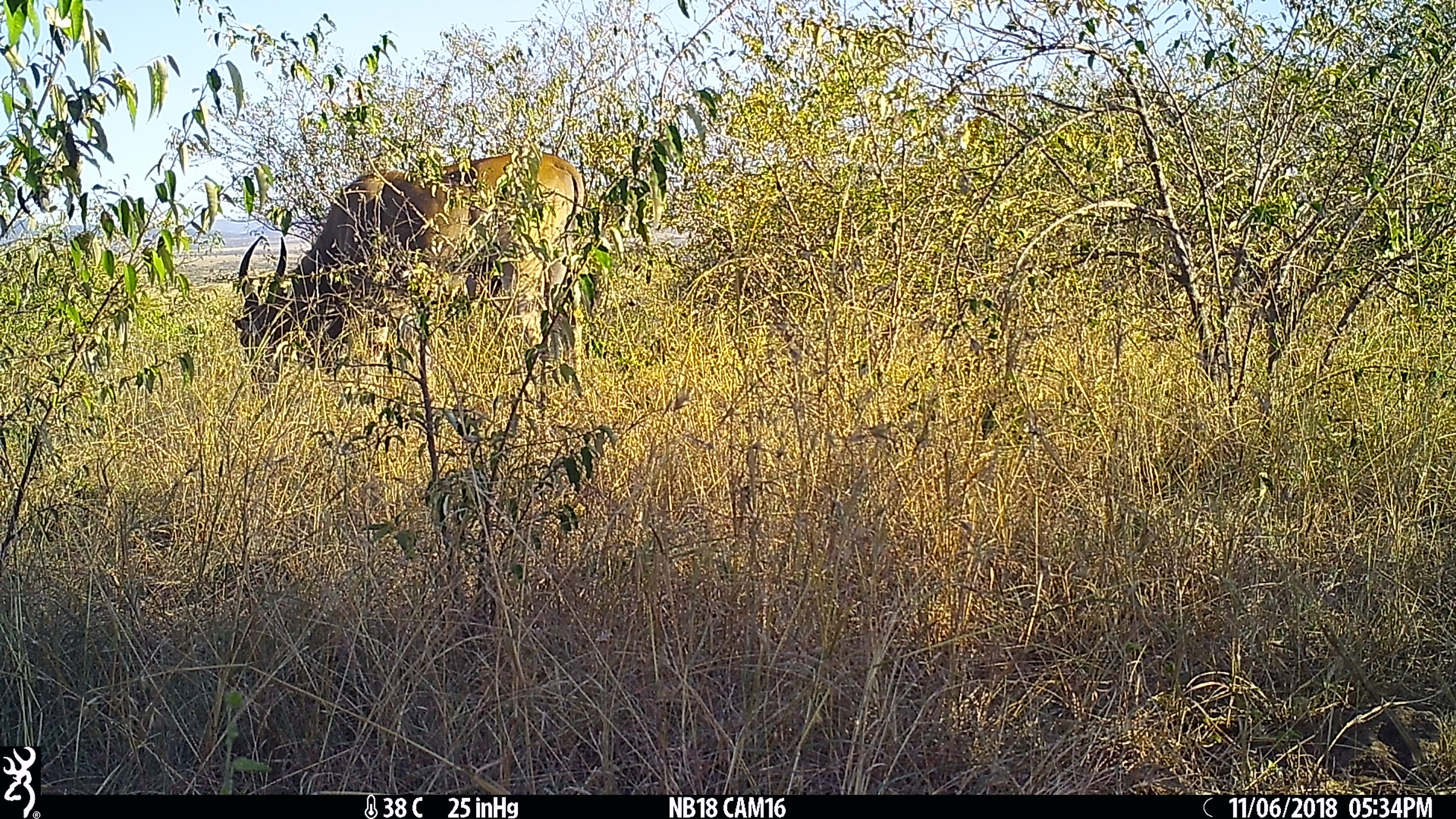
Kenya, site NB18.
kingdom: Animalia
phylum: Chordata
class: Mammalia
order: Artiodactyla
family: Bovidae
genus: Tragelaphus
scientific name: Tragelaphus oryx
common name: eland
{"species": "eland (Tragelaphus oryx)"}